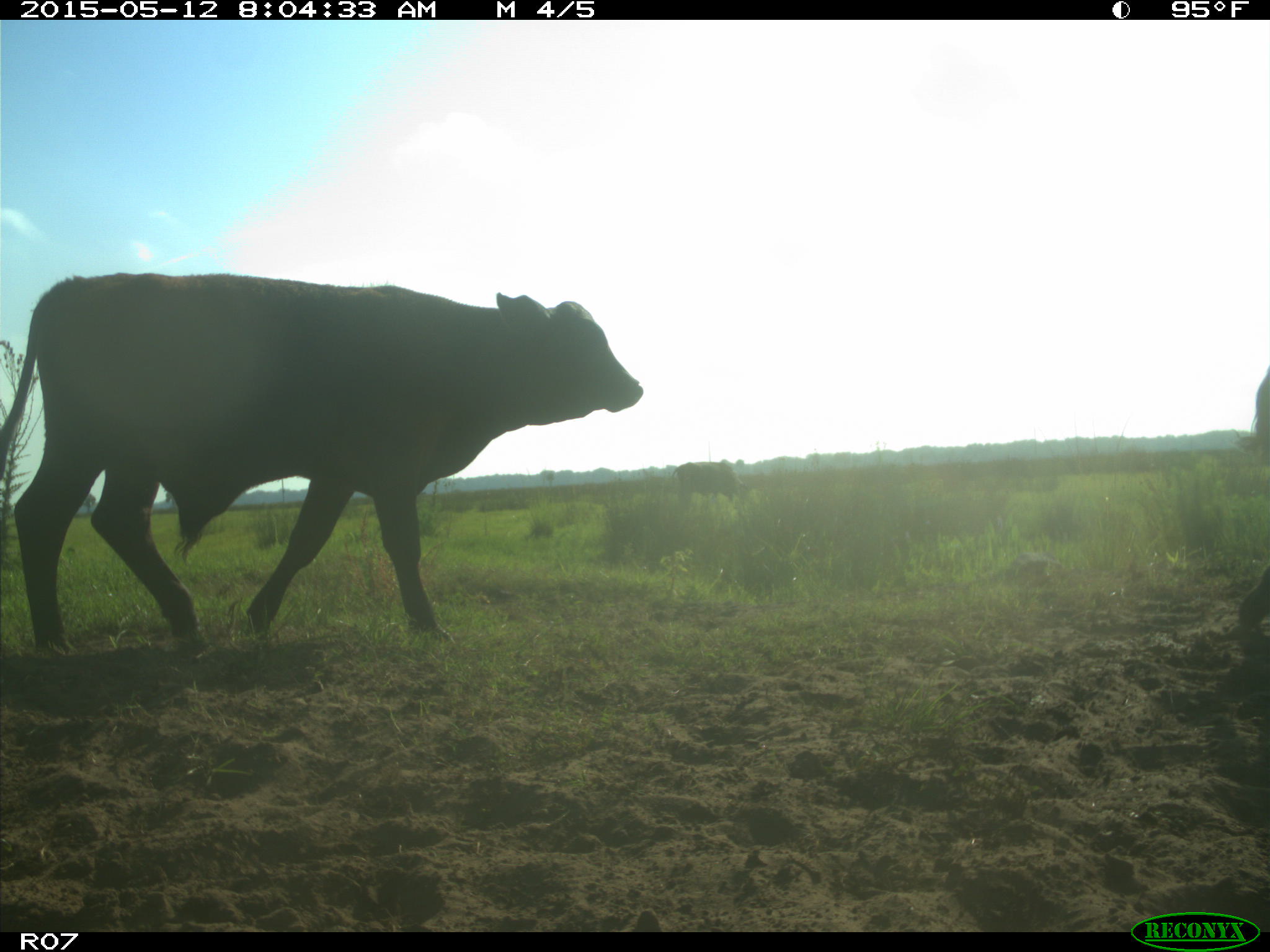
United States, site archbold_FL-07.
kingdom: Animalia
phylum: Chordata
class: Mammalia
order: Artiodactyla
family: Bovidae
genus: Bos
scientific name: Bos taurus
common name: domestic cow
Bos taurus (domestic cow).